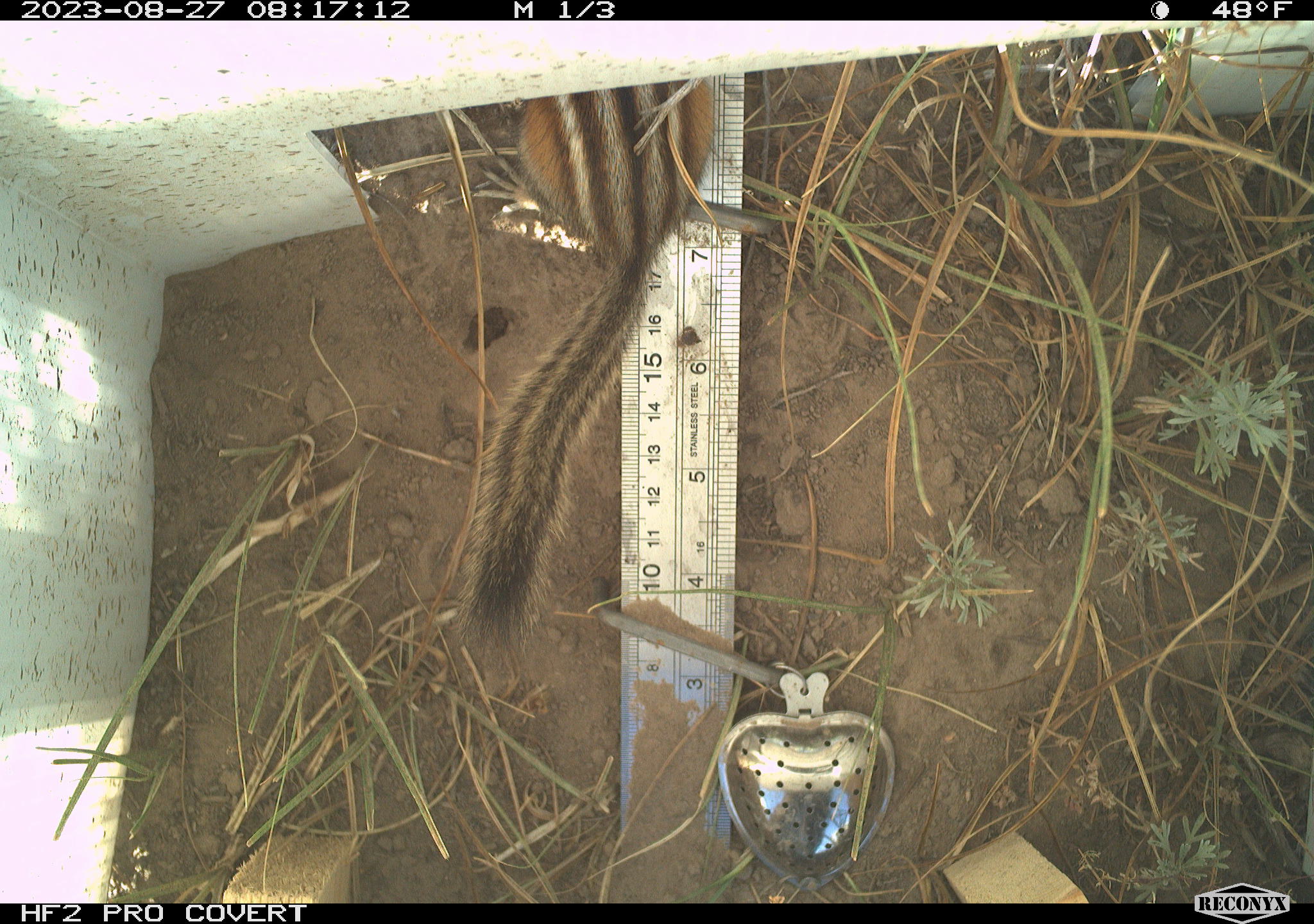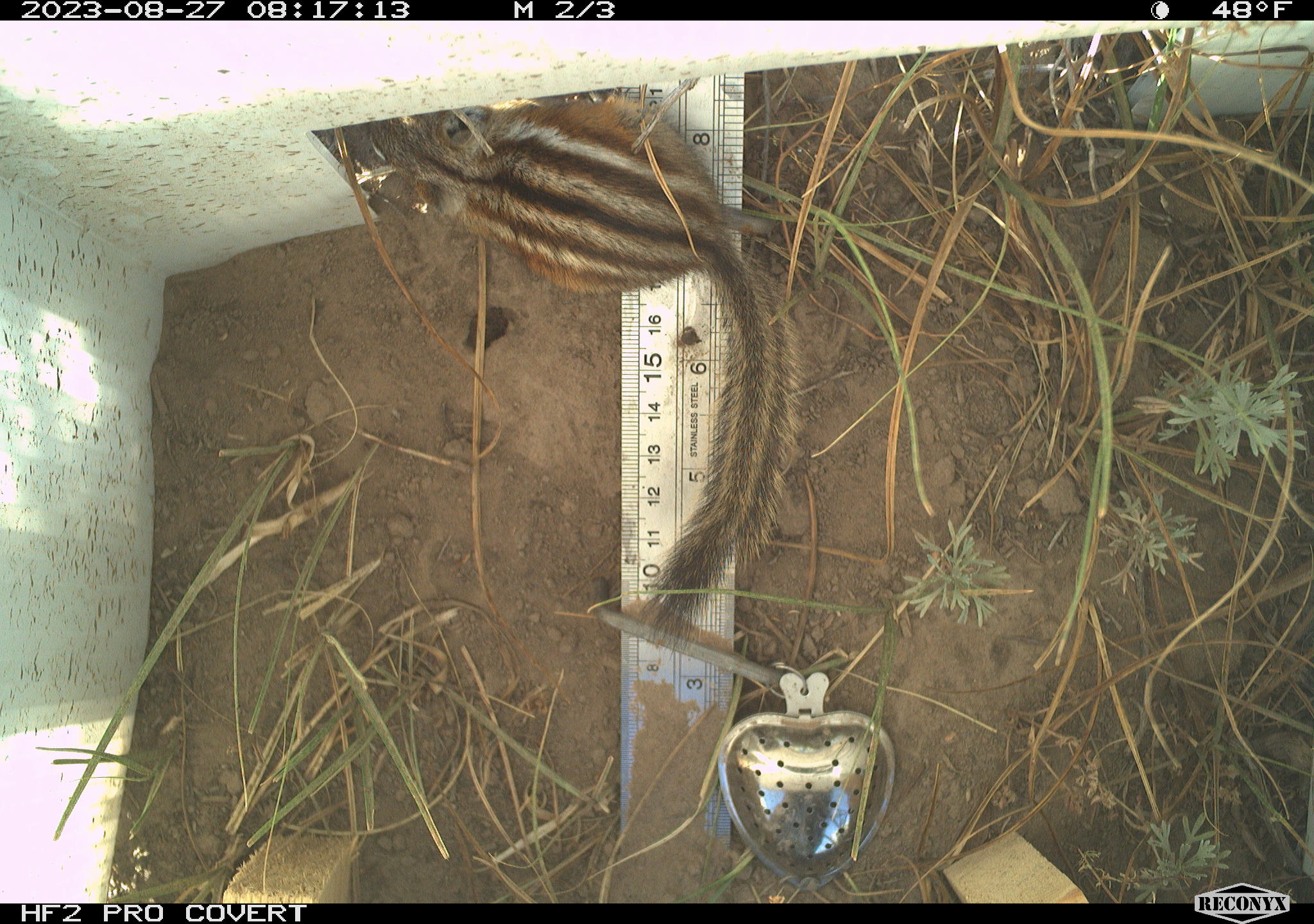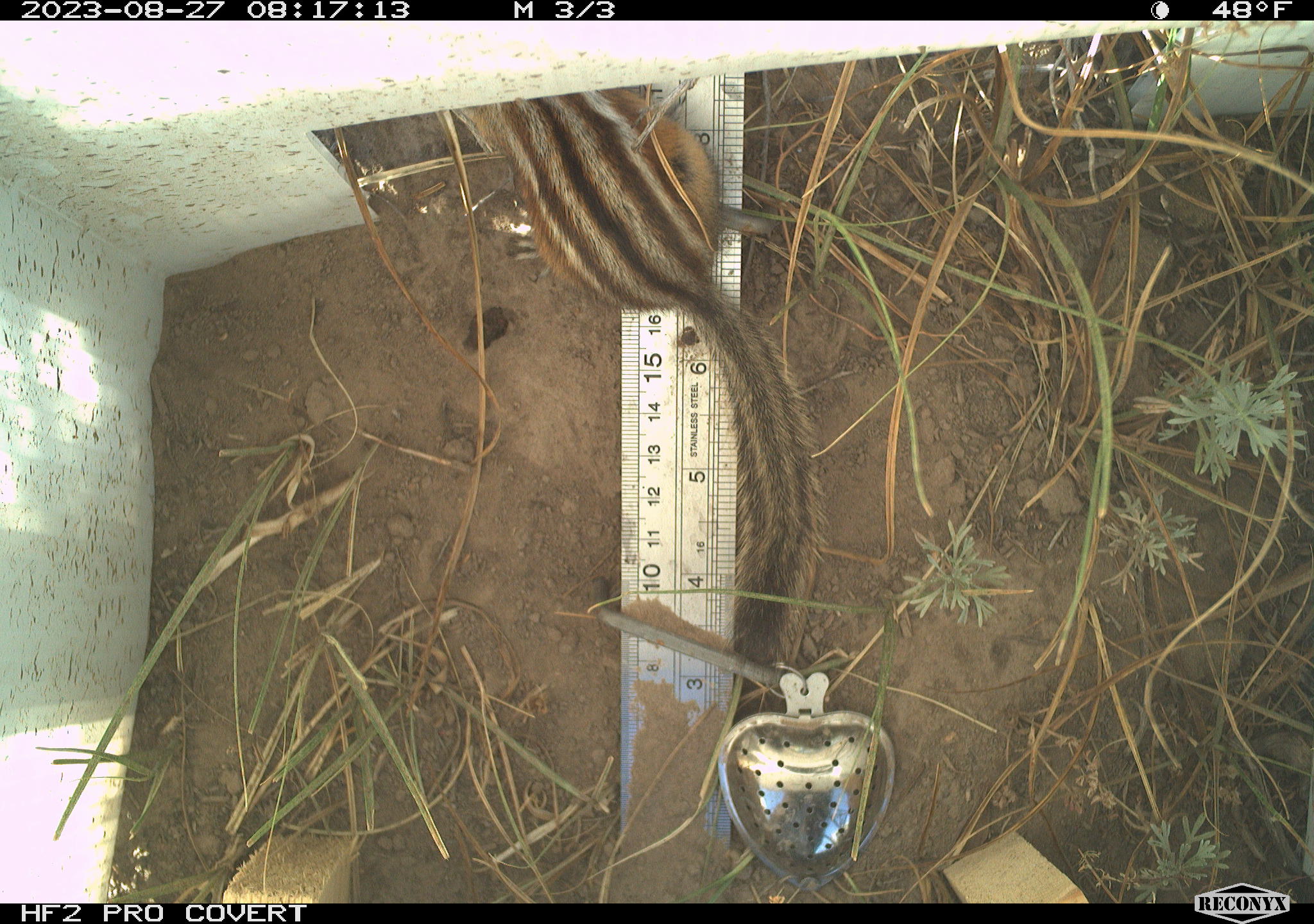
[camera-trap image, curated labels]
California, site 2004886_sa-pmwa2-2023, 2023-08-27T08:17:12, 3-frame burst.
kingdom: Animalia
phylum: Chordata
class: Mammalia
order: Rodentia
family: Sciuridae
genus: Neotamias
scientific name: Neotamias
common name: western chipmunks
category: neotamias species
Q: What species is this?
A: Neotamias species (western chipmunks) (Neotamias).